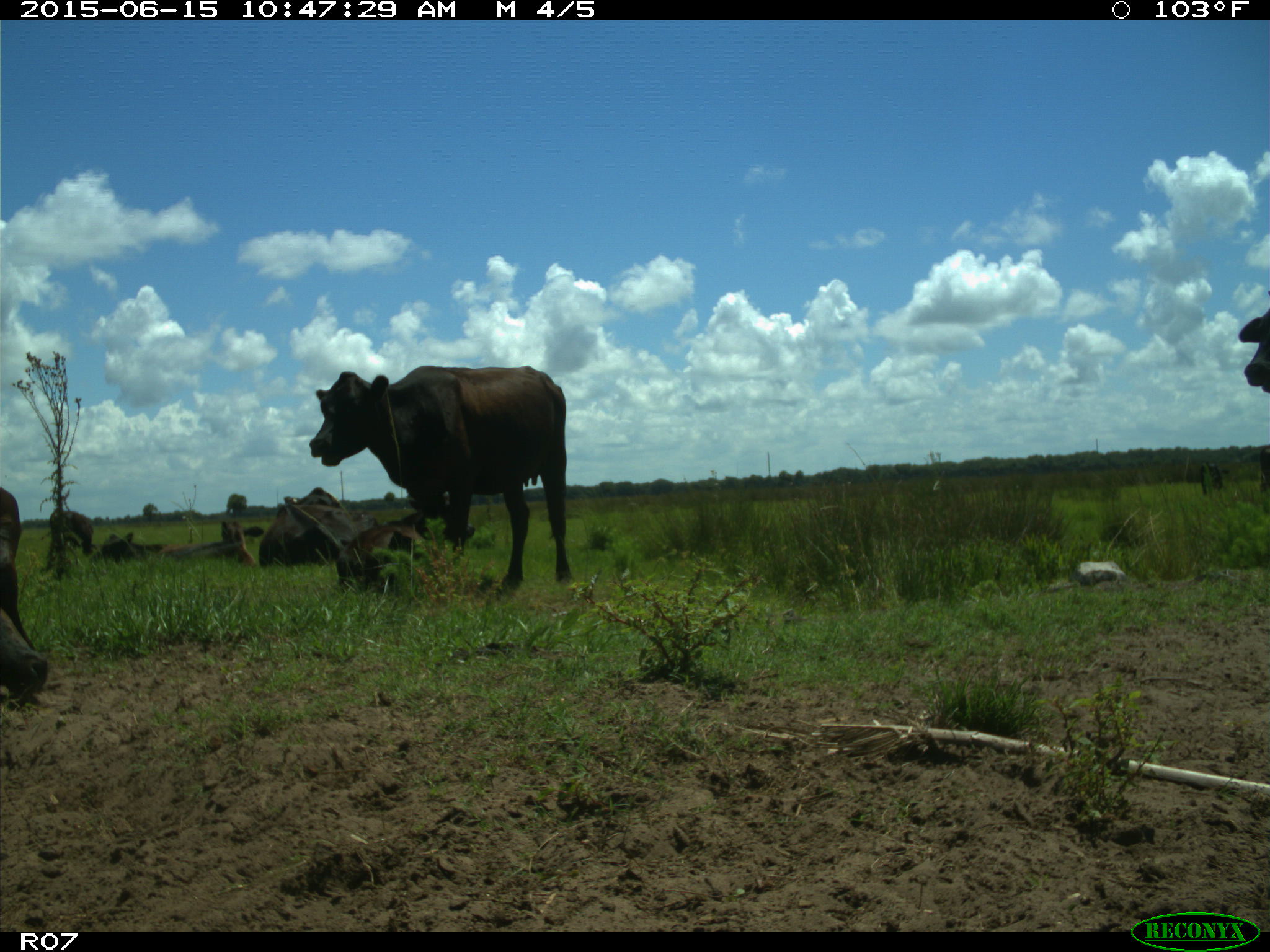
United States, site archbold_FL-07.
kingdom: Animalia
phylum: Chordata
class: Mammalia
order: Artiodactyla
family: Bovidae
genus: Bos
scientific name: Bos taurus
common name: domestic cow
Bos taurus (domestic cow).